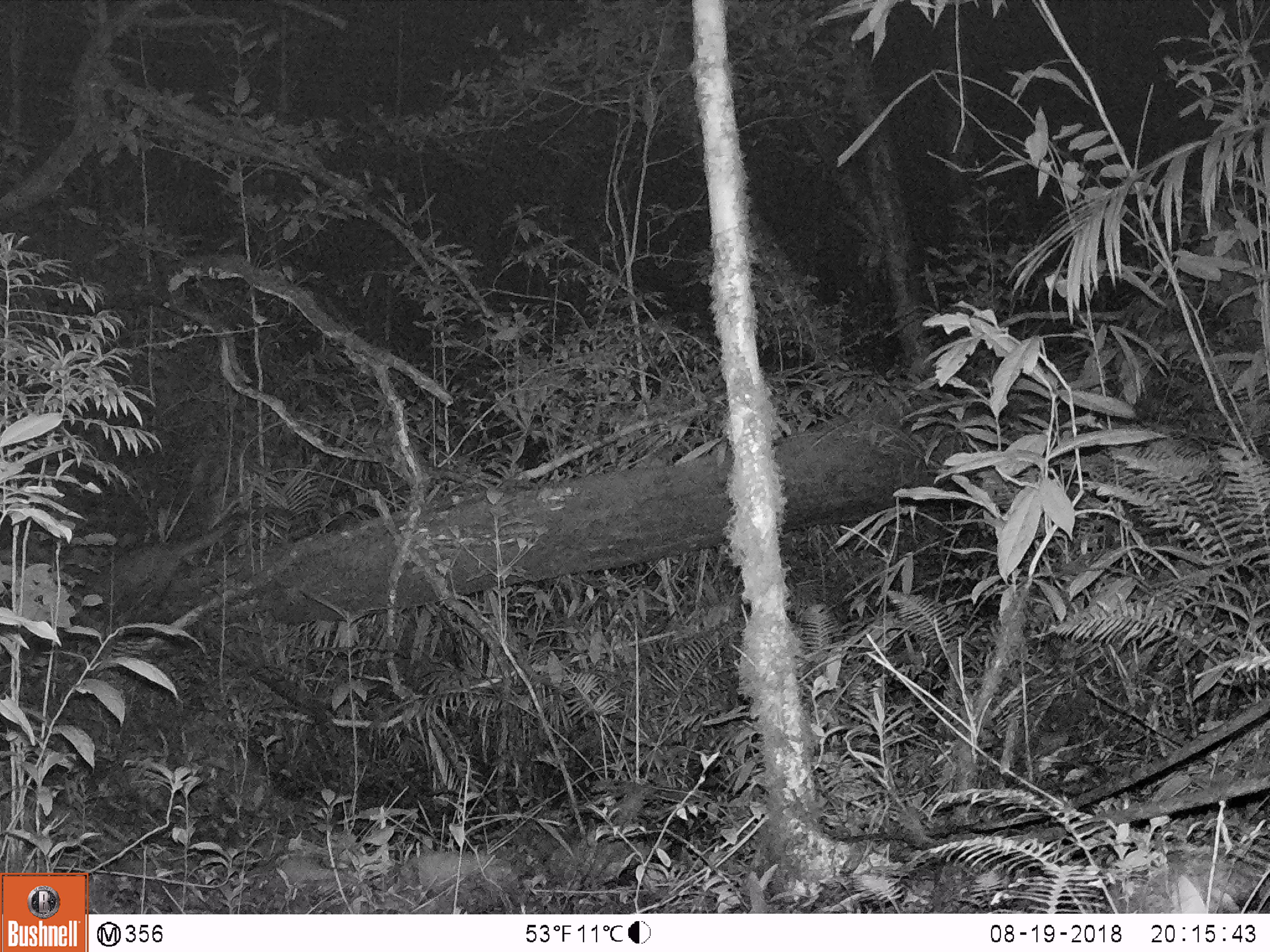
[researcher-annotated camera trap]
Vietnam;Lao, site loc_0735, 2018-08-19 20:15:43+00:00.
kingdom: Animalia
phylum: Chordata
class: Mammalia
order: Carnivora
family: Viverridae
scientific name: Paradoxurinae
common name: palm civet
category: unidentified palm civet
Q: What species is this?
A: Unidentified palm civet (palm civet) (Paradoxurinae).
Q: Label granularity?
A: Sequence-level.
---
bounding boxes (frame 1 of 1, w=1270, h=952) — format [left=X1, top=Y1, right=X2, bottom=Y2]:
unidentified palm civet: [left=79, top=512, right=246, bottom=619]